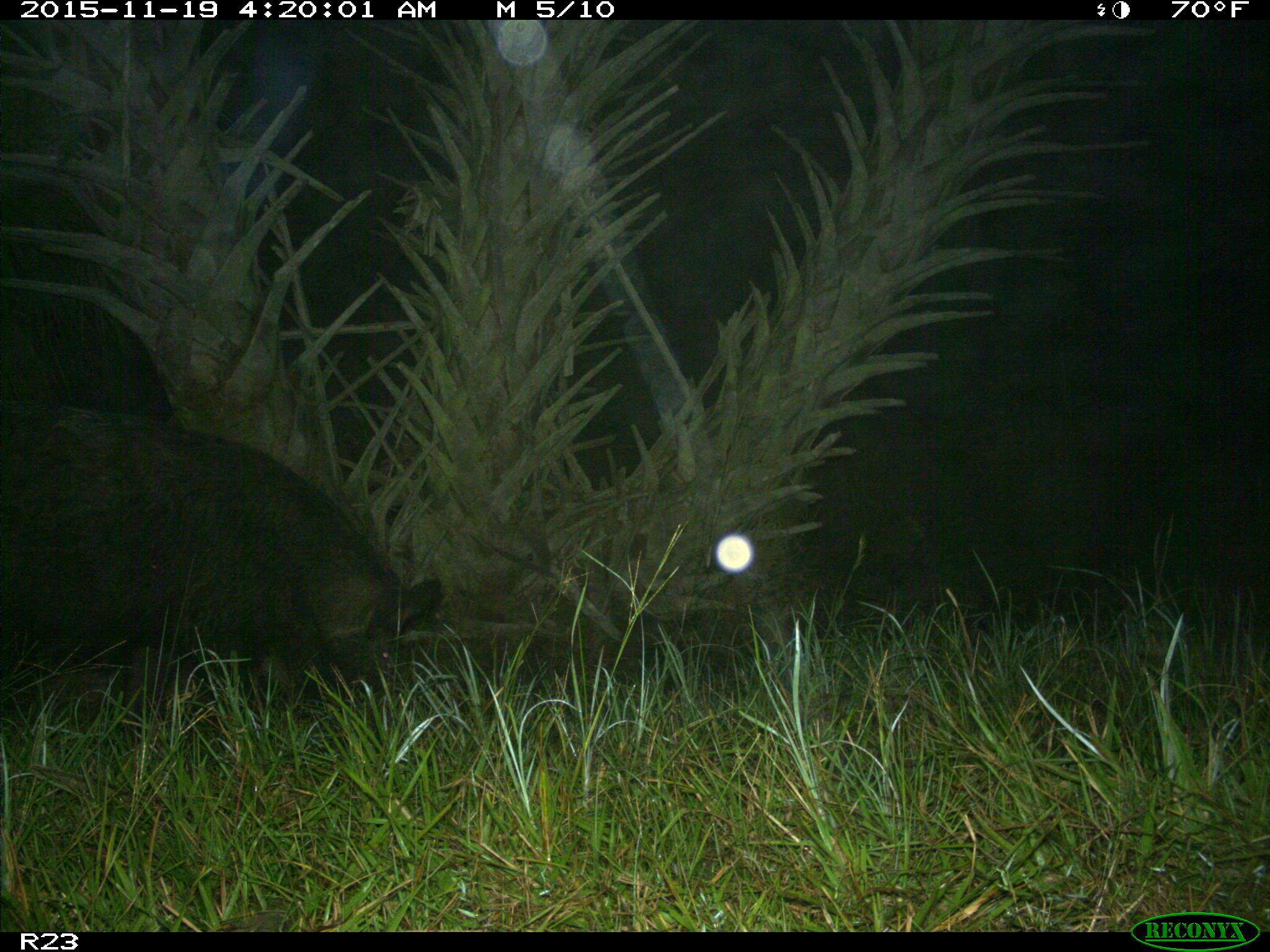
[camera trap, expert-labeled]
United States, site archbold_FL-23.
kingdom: Animalia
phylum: Chordata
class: Mammalia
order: Artiodactyla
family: Suidae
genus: Sus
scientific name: Sus scrofa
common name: wild boar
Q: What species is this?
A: Sus scrofa (wild boar).